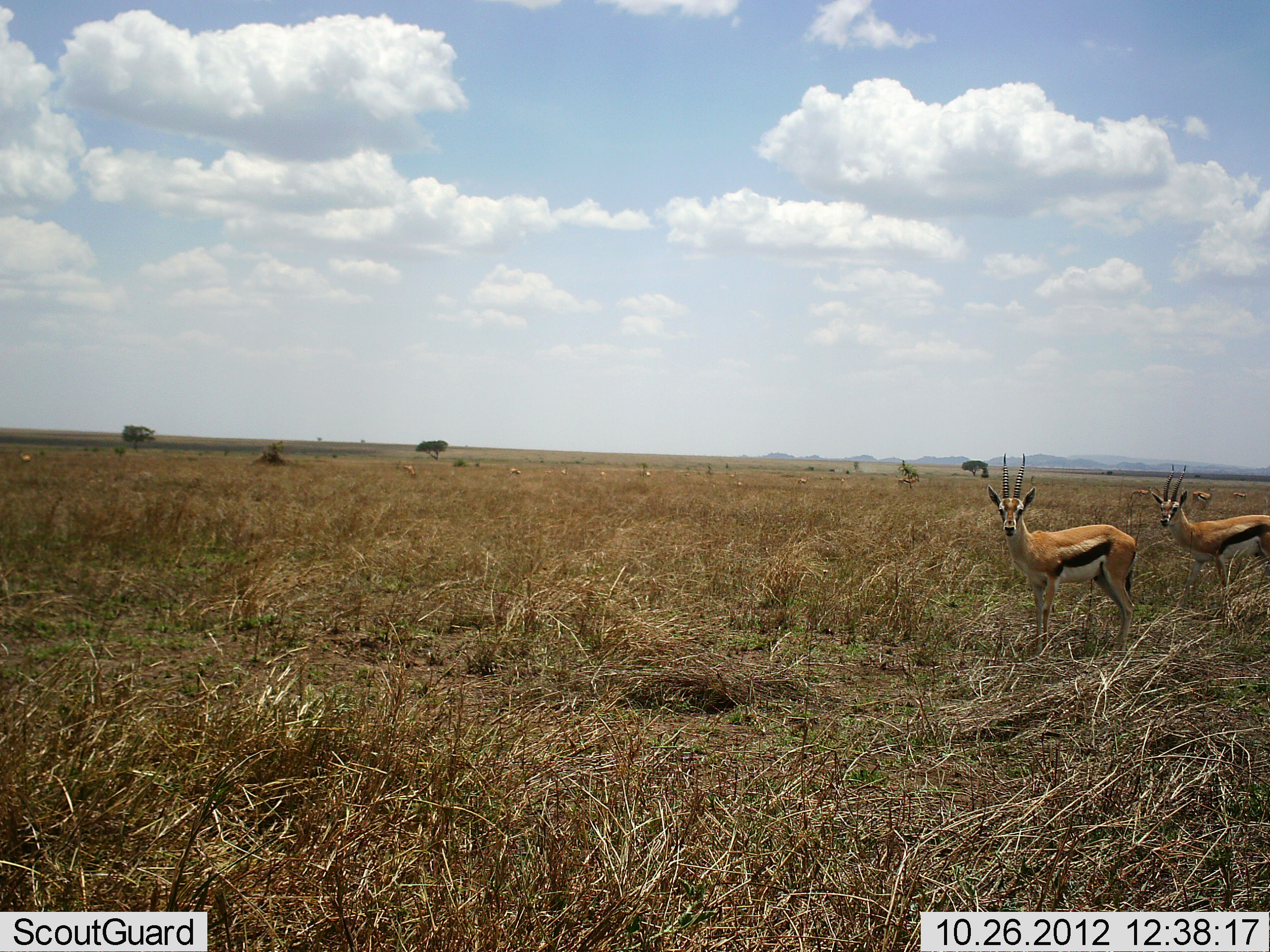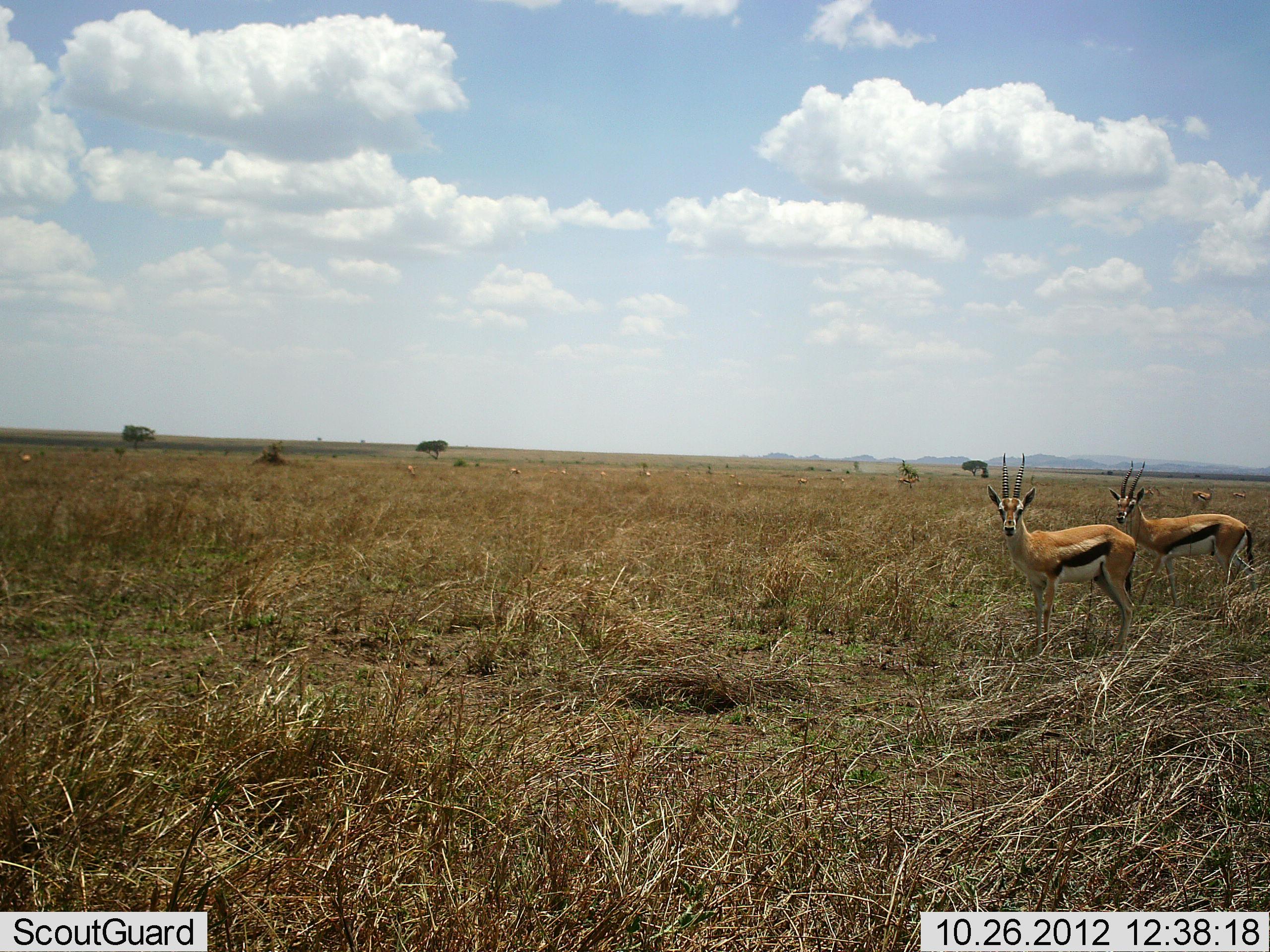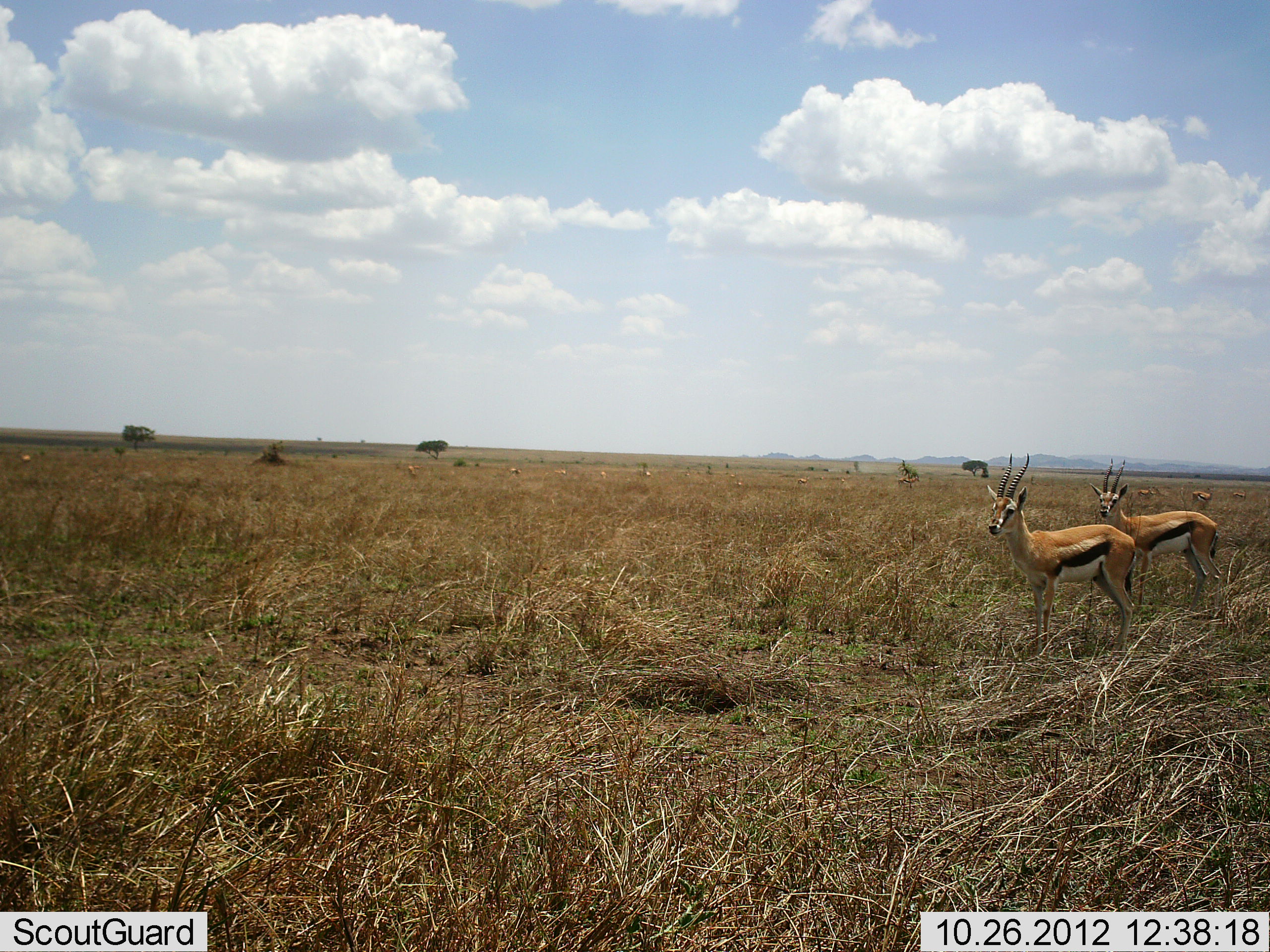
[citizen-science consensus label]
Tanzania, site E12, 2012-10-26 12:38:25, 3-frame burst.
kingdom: Animalia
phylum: Chordata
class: Mammalia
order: Artiodactyla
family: Bovidae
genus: Eudorcas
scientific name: Eudorcas thomsonii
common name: thomson's gazelle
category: gazellethomsons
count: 3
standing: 90%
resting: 0%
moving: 70%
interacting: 10%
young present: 0%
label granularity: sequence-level